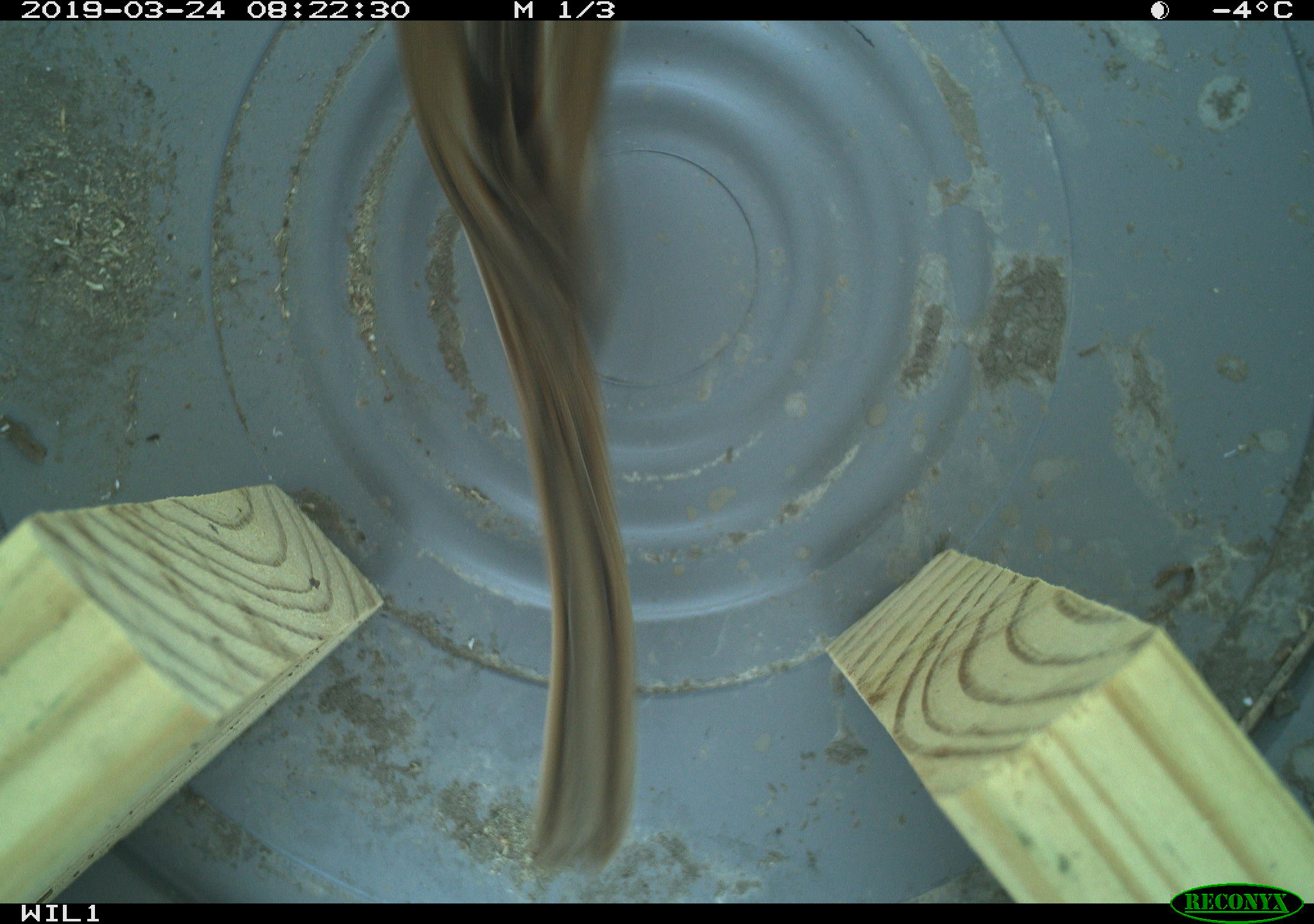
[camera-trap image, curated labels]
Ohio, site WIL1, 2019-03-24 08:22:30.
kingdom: Animalia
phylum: Chordata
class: Aves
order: Passeriformes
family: Passerellidae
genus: Melospiza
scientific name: Melospiza melodia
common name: song sparrow